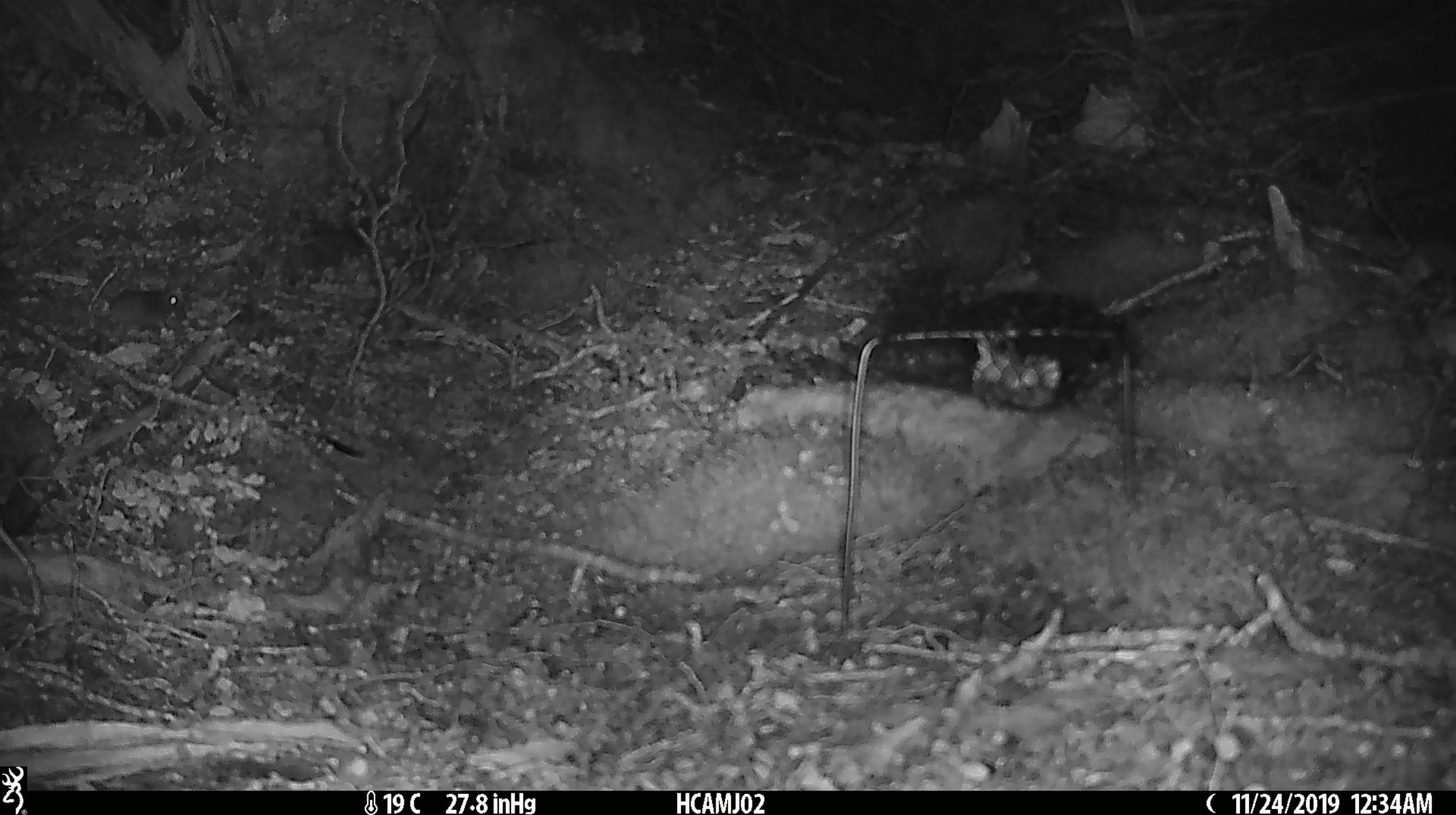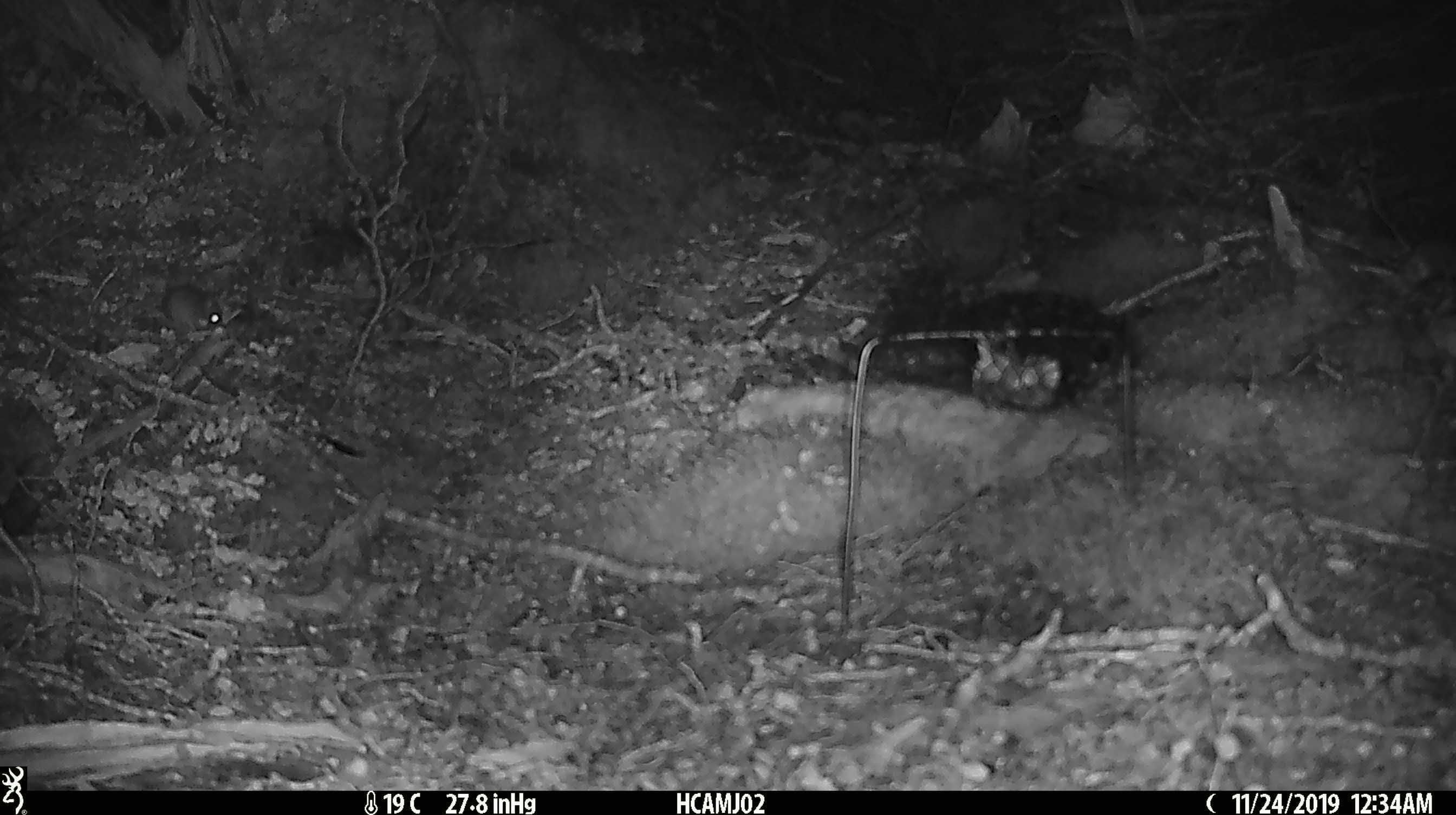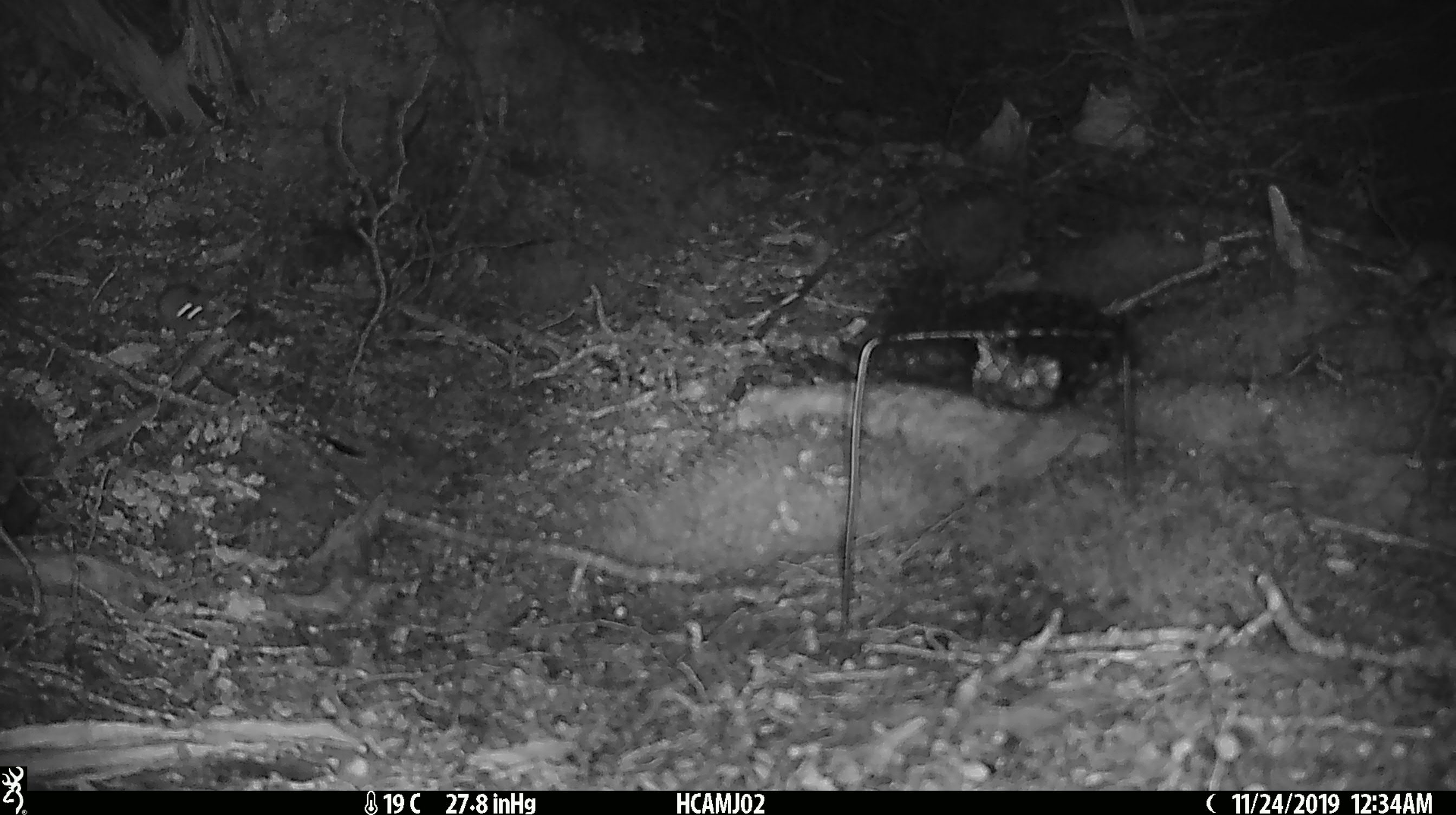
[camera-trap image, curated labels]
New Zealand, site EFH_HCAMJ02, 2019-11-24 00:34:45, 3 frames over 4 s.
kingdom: Animalia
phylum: Chordata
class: Mammalia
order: Rodentia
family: Muridae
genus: Mus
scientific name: Mus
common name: mouse